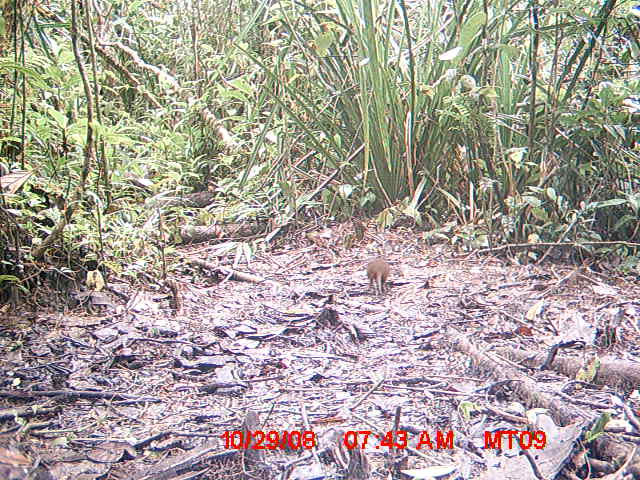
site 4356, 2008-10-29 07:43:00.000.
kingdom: Animalia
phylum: Chordata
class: Aves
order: Cuculiformes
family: Cuculidae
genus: Coua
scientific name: Coua serriana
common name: red-breasted coua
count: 4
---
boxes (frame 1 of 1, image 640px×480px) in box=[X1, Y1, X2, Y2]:
coua serriana: box=[367, 260, 390, 295]